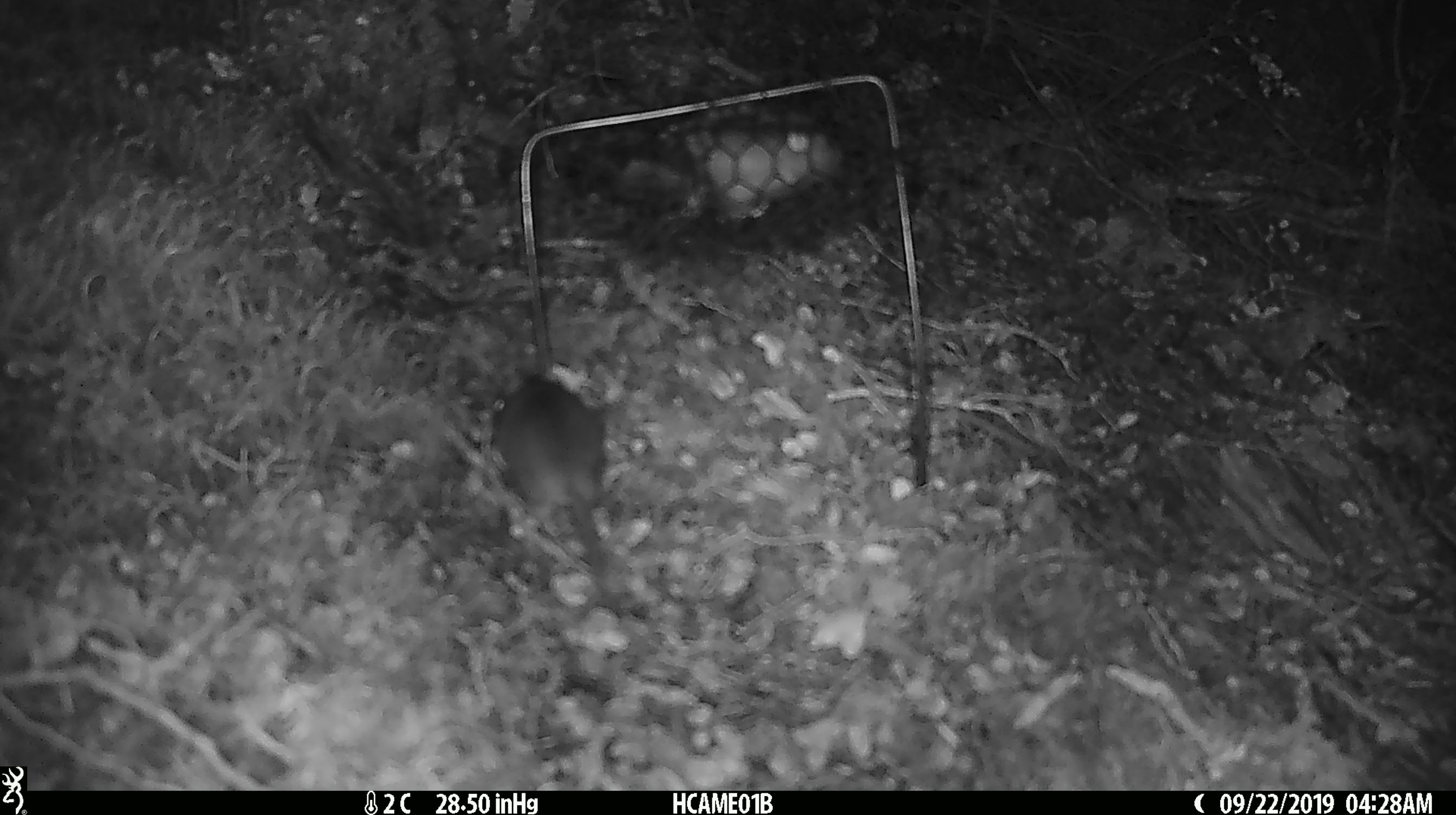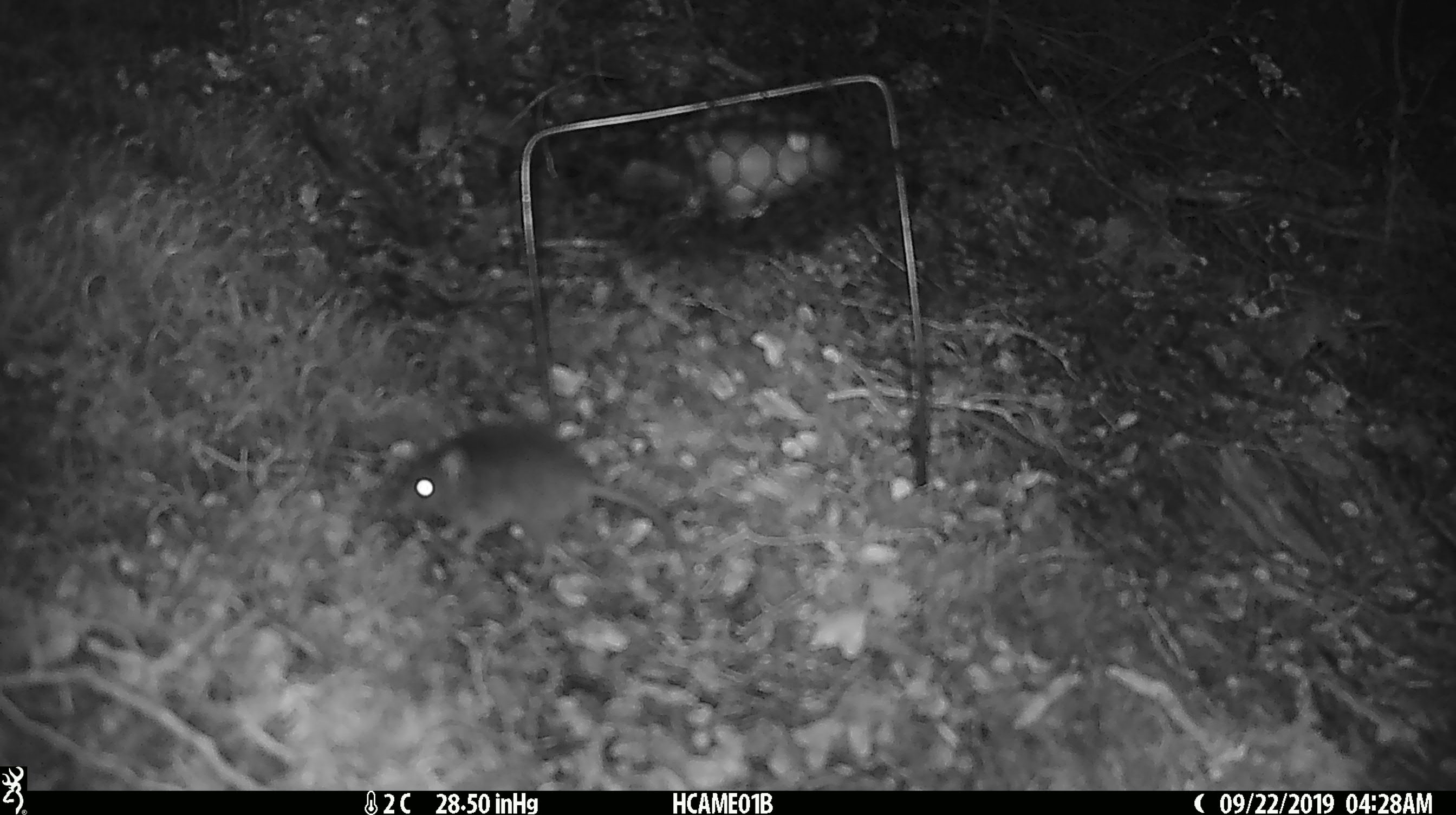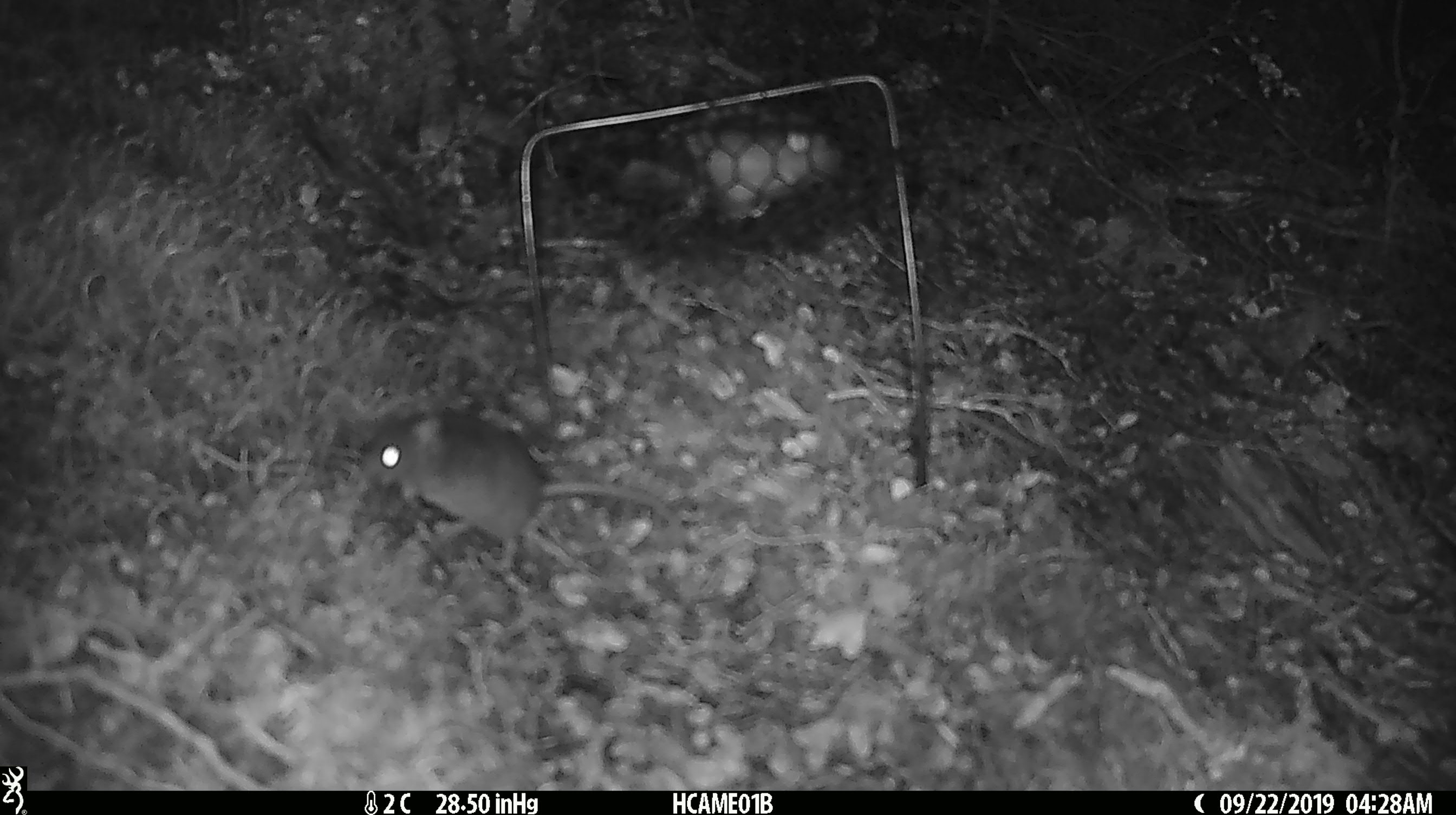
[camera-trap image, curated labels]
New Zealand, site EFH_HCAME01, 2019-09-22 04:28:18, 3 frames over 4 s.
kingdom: Animalia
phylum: Chordata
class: Mammalia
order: Rodentia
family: Muridae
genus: Mus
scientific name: Mus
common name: mouse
Mouse (Mus).